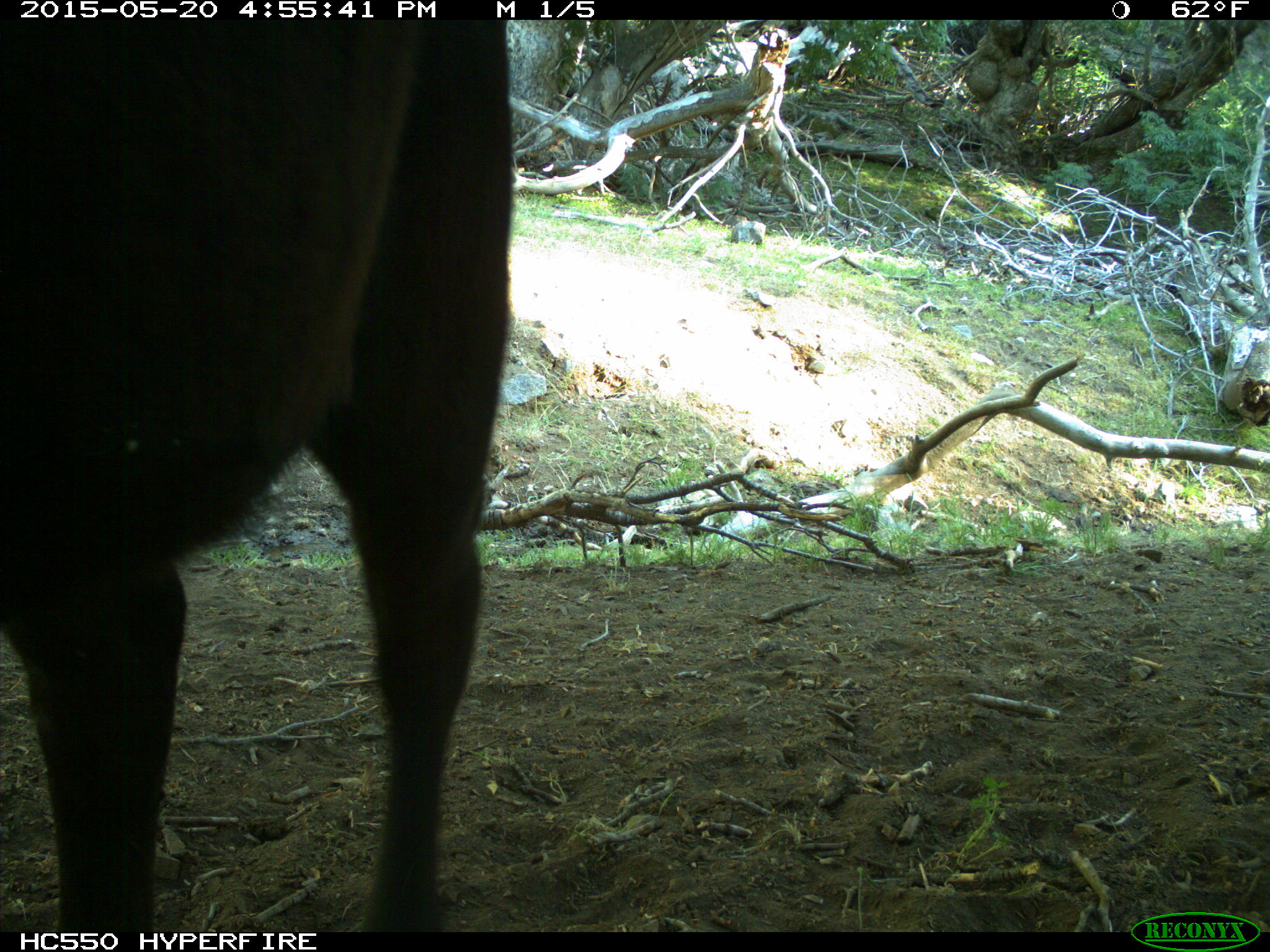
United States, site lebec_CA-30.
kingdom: Animalia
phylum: Chordata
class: Mammalia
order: Artiodactyla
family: Bovidae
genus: Bos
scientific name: Bos taurus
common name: domestic cow